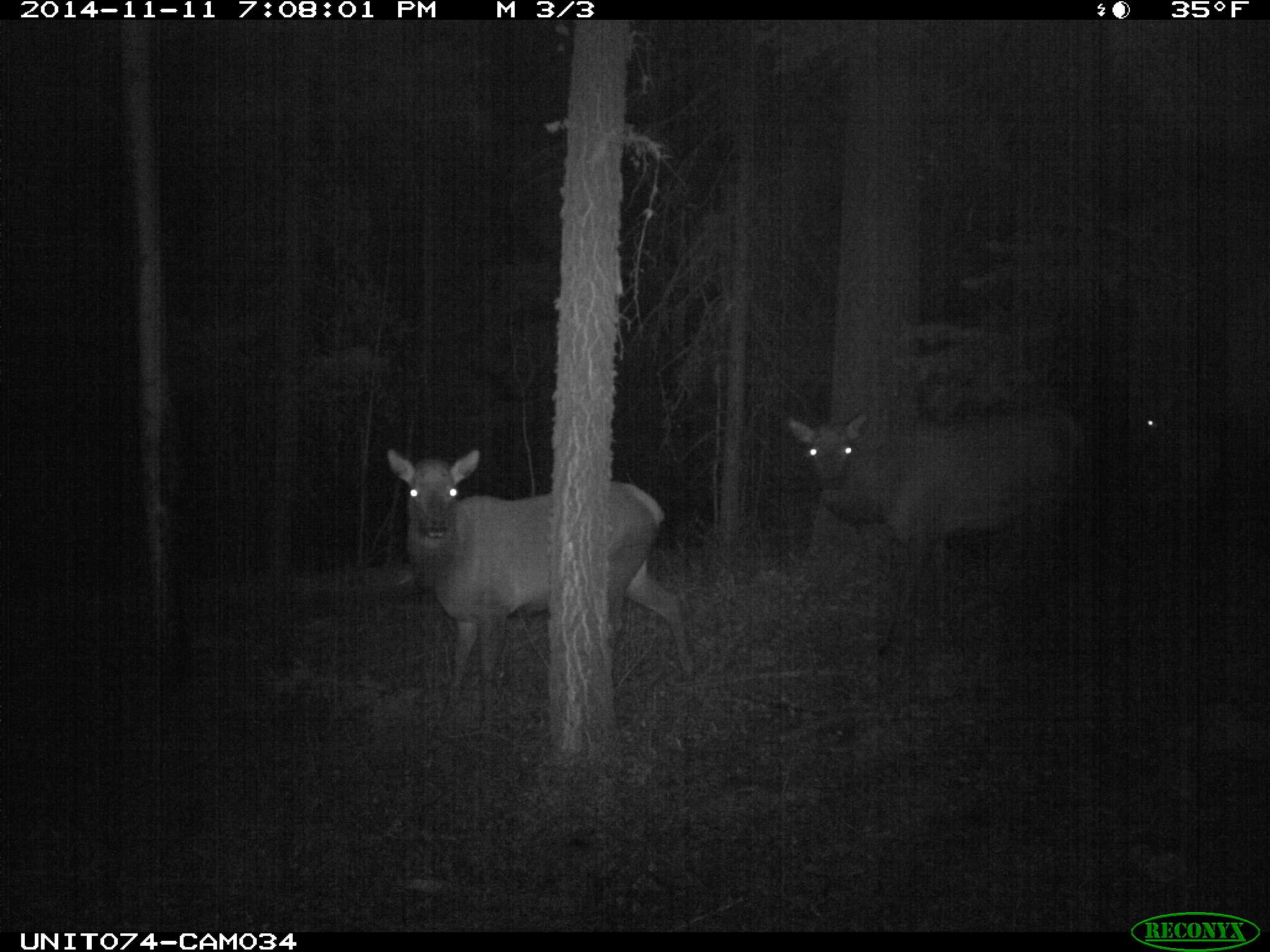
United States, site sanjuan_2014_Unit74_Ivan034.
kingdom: Animalia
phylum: Chordata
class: Mammalia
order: Artiodactyla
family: Cervidae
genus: Cervus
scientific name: Cervus elaphus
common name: red deer